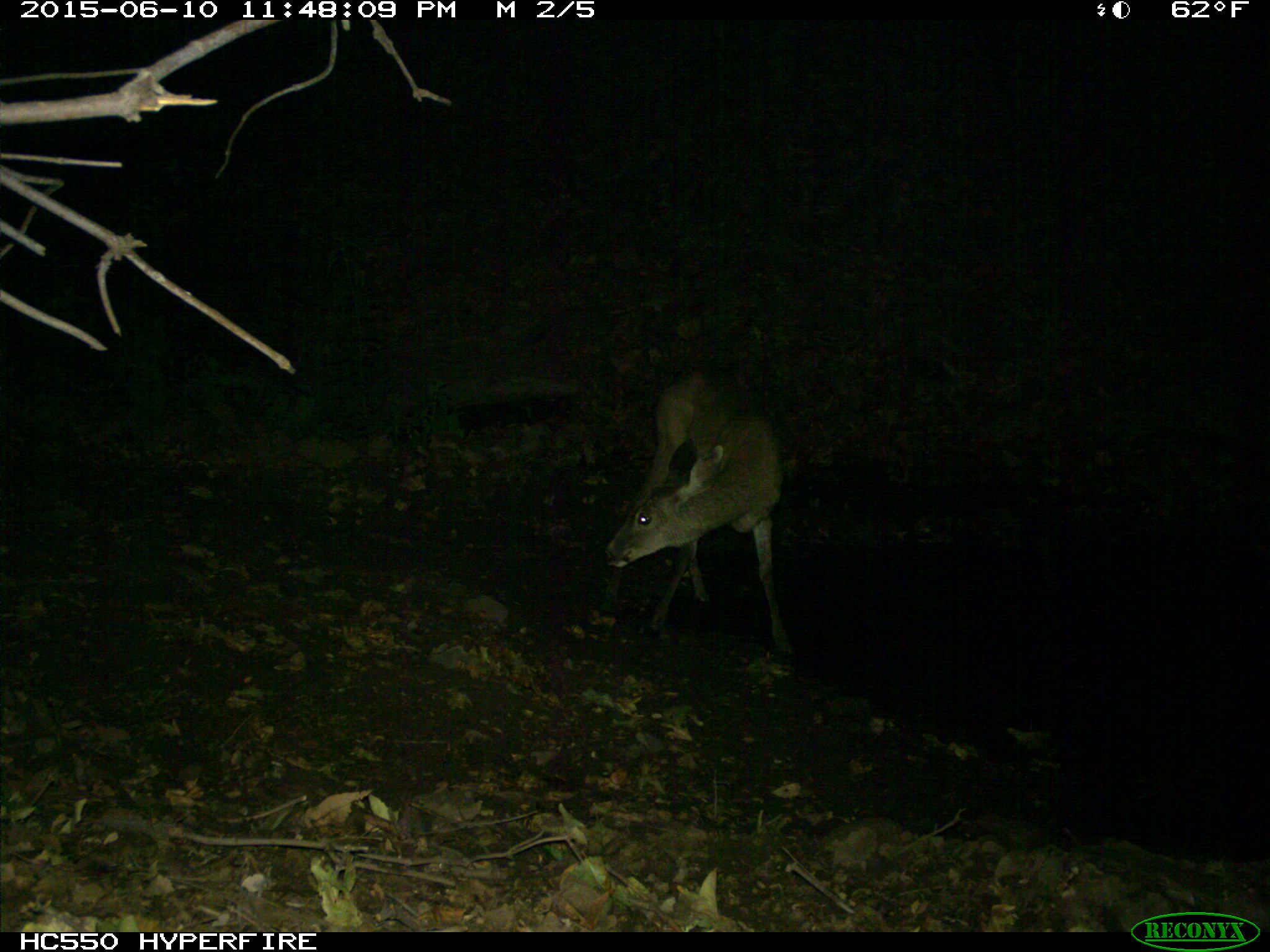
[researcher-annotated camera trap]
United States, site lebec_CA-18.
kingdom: Animalia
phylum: Chordata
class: Mammalia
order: Artiodactyla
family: Cervidae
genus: Odocoileus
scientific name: Odocoileus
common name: deer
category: unidentified deer